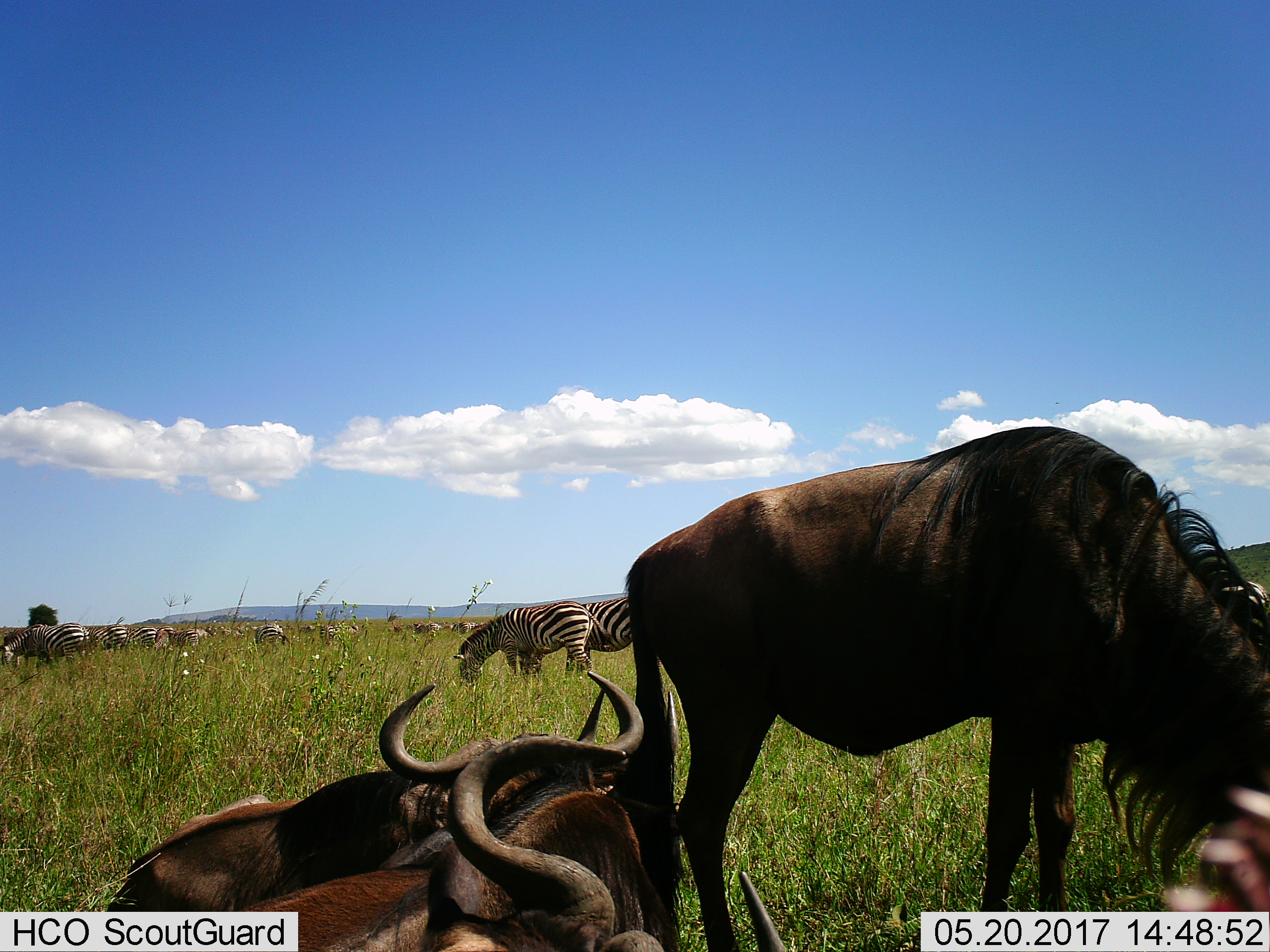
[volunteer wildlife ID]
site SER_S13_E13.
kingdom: Animalia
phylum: Chordata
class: Mammalia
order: Artiodactyla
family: Bovidae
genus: Connochaetes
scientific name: Connochaetes taurinus taurinus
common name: blue wildebeest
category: wildebeestblue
Wildebeestblue (blue wildebeest) (Connochaetes taurinus taurinus), count 4. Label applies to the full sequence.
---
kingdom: Animalia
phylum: Chordata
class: Mammalia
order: Perissodactyla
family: Equidae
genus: Equus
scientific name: Equus quagga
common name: plains zebra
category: zebraplains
Zebraplains (plains zebra) (Equus quagga), count 11-50. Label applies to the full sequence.